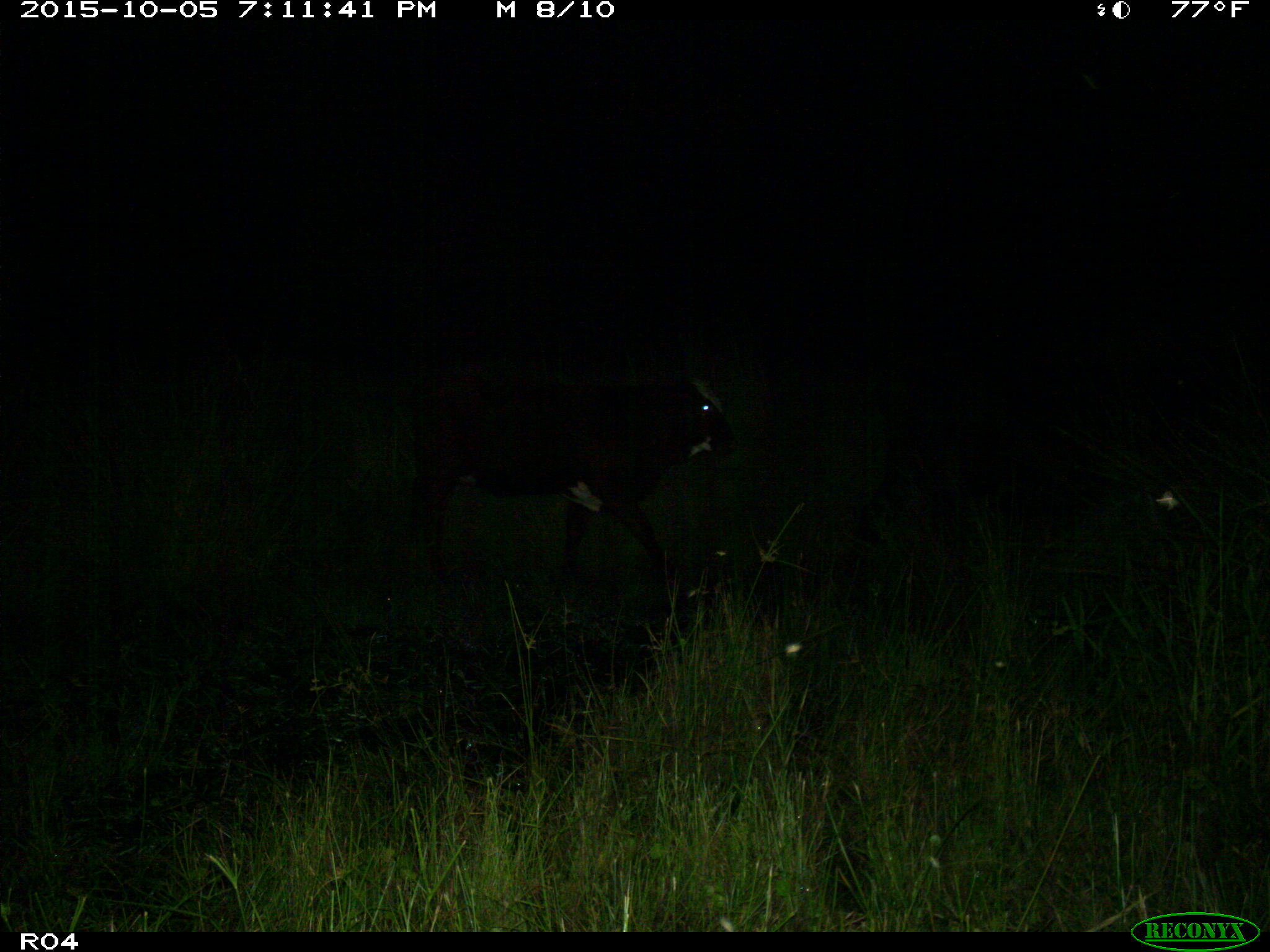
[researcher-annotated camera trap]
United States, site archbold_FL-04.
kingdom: Animalia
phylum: Chordata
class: Mammalia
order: Artiodactyla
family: Bovidae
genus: Bos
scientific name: Bos taurus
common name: domestic cow